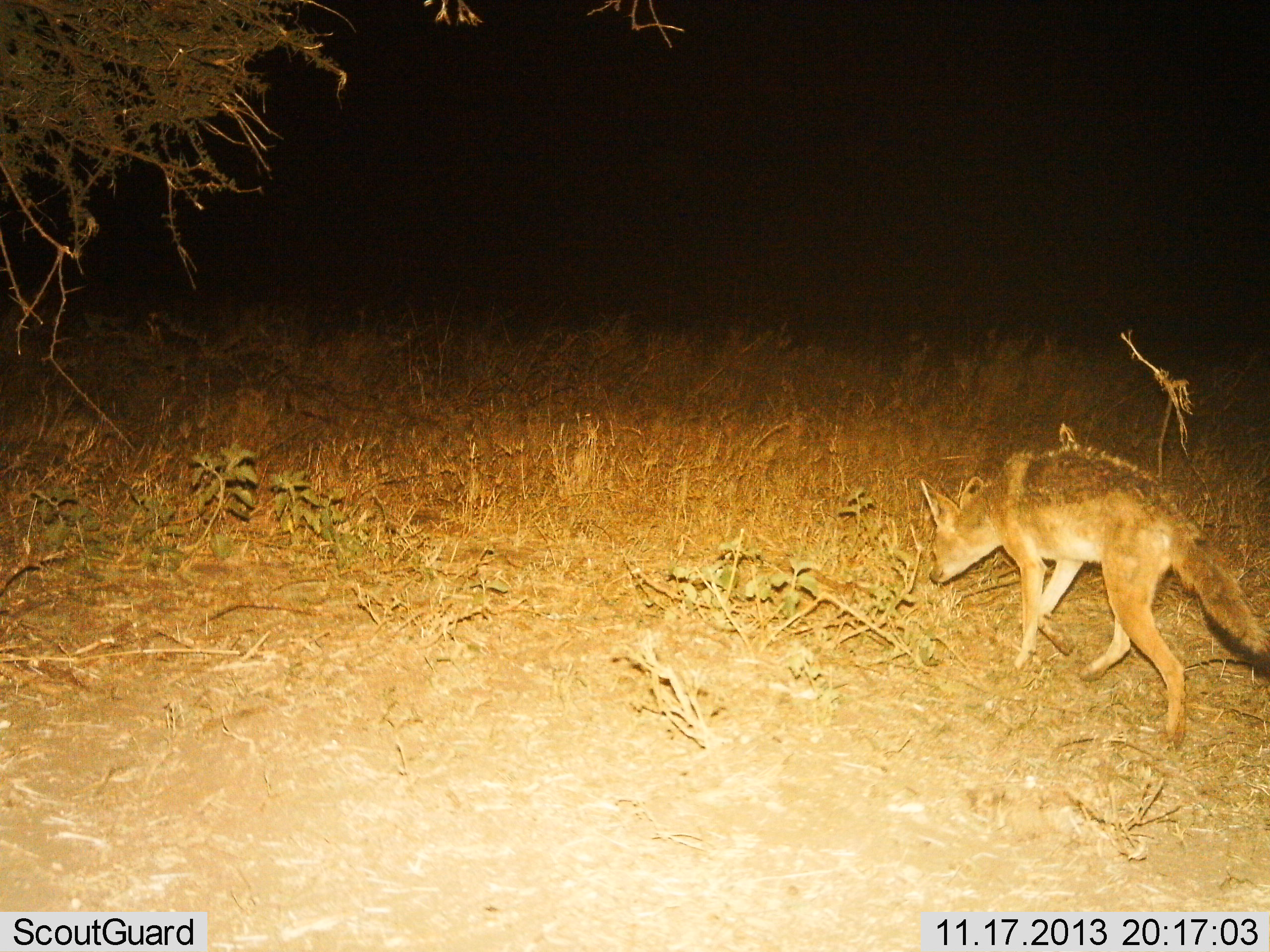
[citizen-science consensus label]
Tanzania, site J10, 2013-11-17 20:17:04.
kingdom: Animalia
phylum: Chordata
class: Mammalia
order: Carnivora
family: Canidae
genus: Lupulella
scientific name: Lupulella mesomelas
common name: black-backed jackal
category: jackal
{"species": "jackal (black-backed jackal) (Lupulella mesomelas)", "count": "1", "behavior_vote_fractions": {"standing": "6%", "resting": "0%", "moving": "94%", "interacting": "0%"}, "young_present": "0%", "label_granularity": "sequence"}